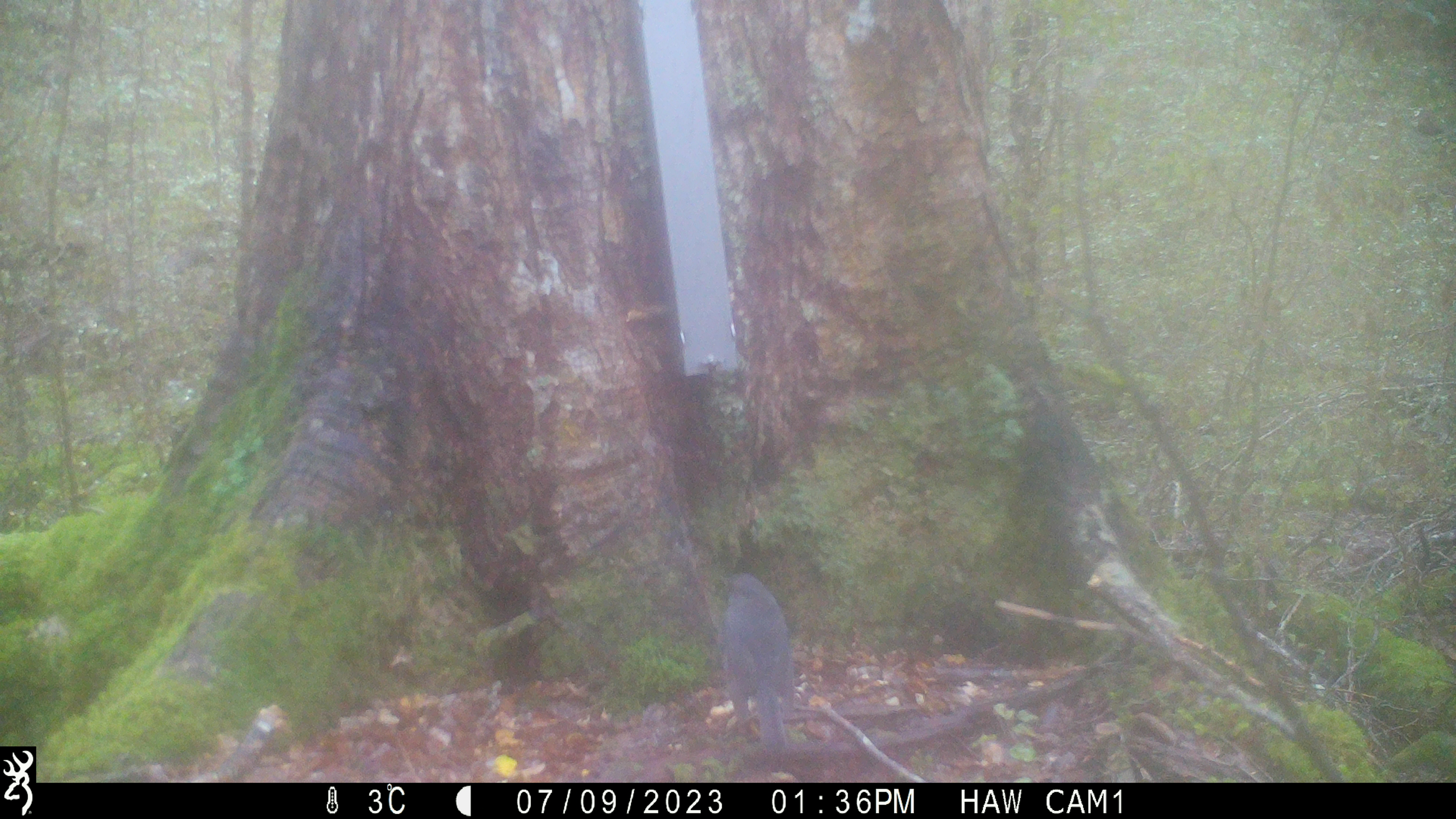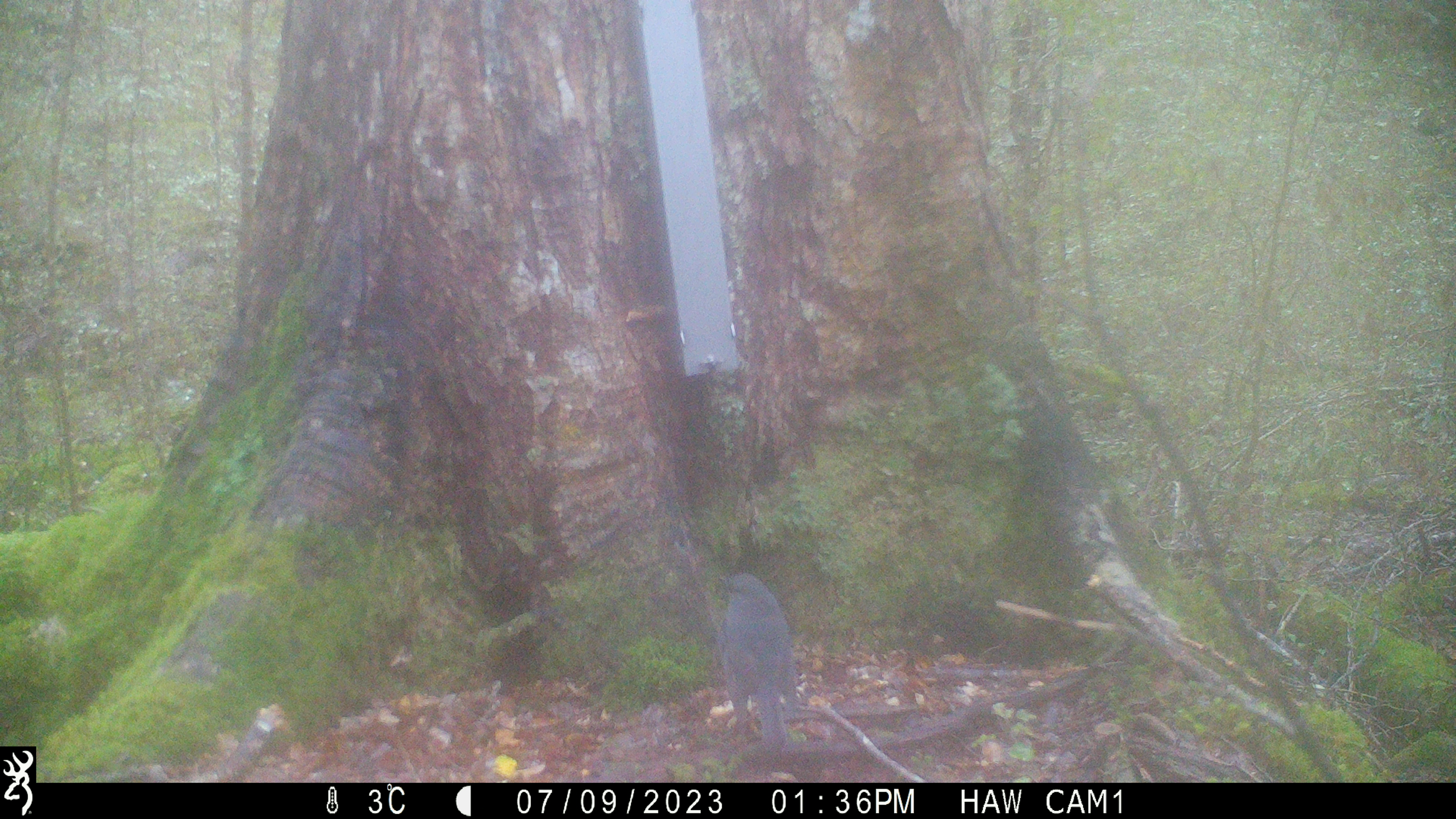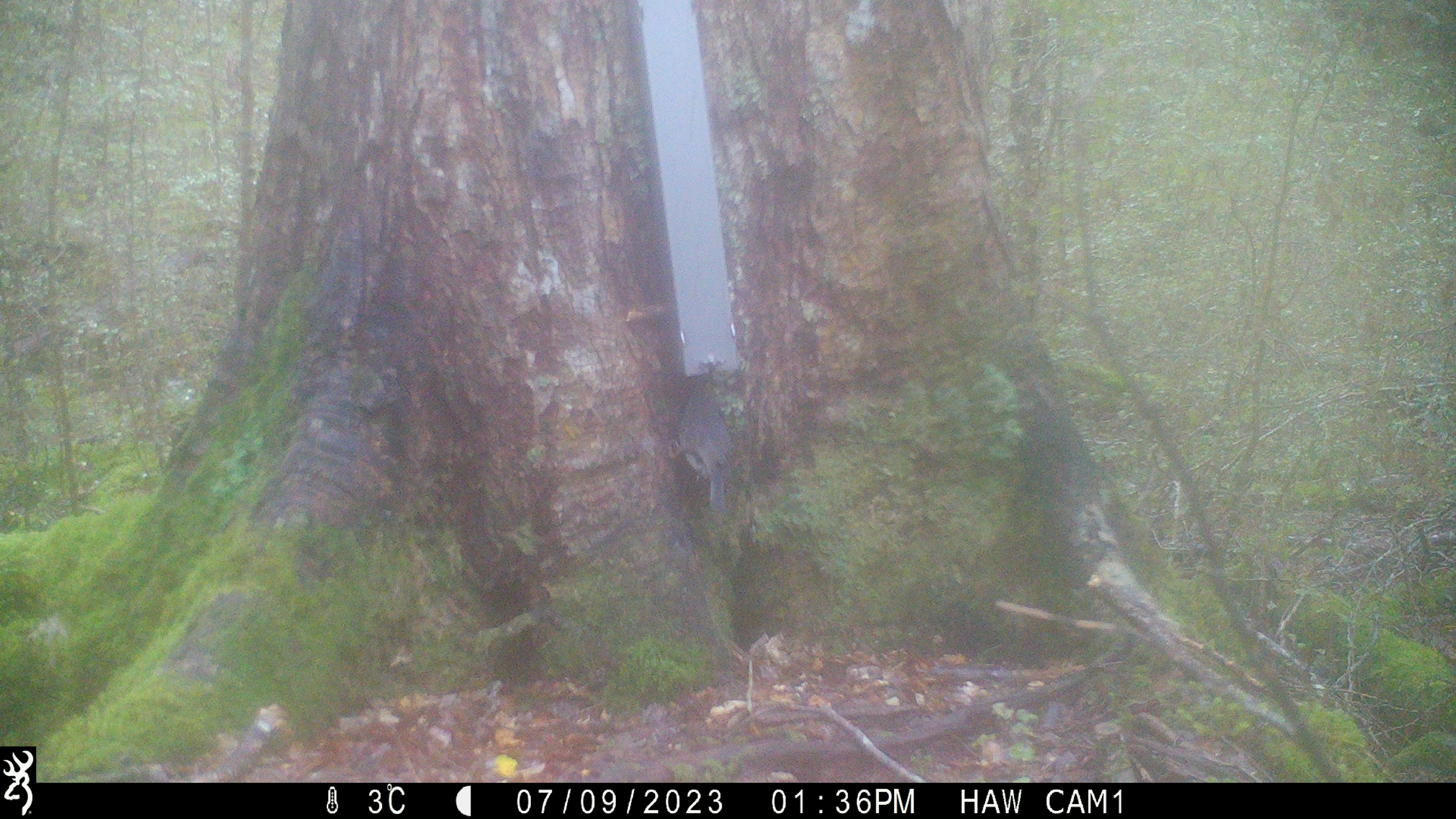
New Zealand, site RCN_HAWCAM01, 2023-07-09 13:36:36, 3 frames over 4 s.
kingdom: Animalia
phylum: Chordata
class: Aves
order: Passeriformes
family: Petroicidae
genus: Petroica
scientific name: Petroica australis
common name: new zealand robin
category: robin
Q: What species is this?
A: Robin (new zealand robin) (Petroica australis).